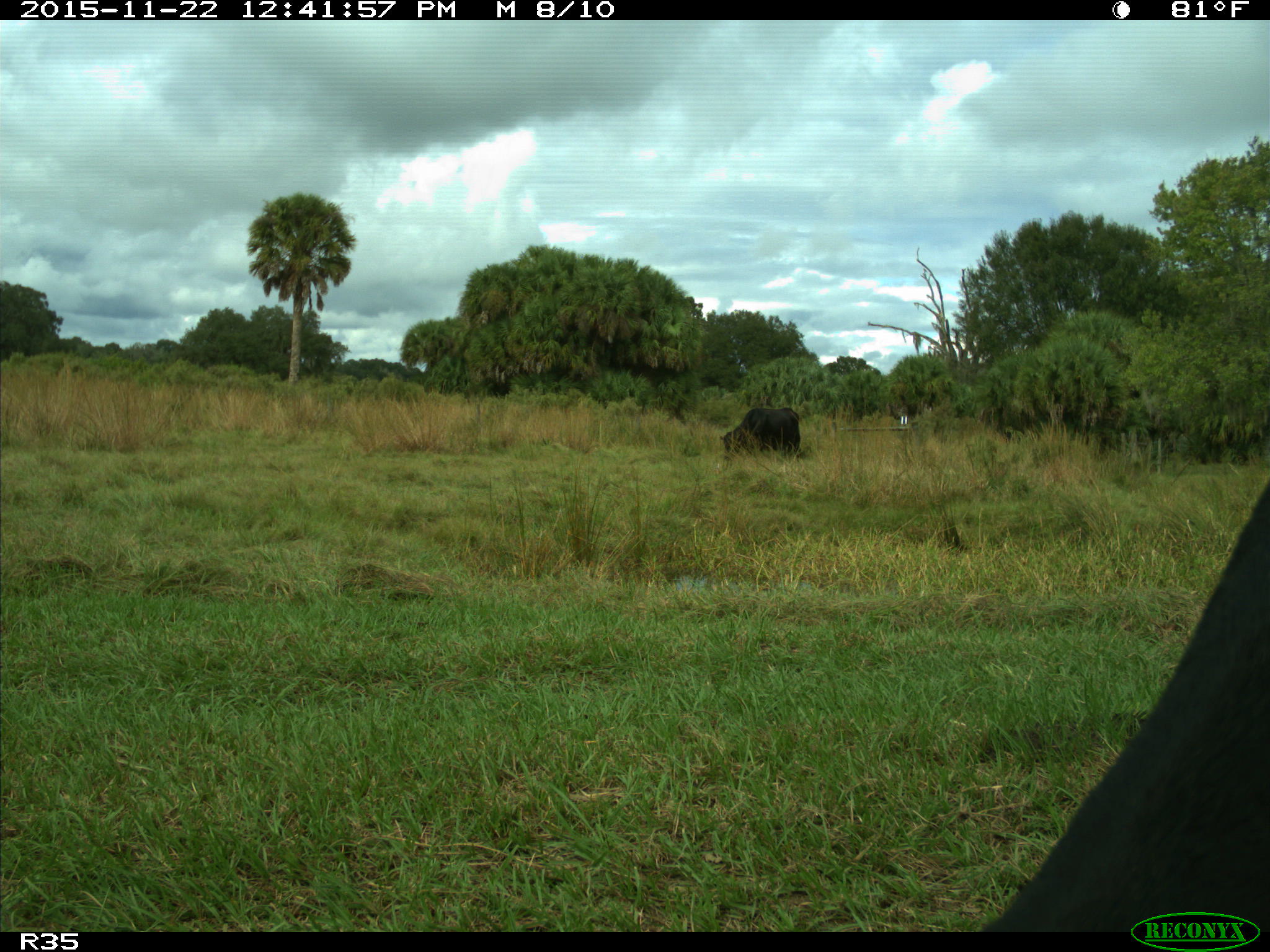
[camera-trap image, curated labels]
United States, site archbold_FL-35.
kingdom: Animalia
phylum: Chordata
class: Mammalia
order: Artiodactyla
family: Bovidae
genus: Bos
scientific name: Bos taurus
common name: domestic cow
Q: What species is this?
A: Bos taurus (domestic cow).